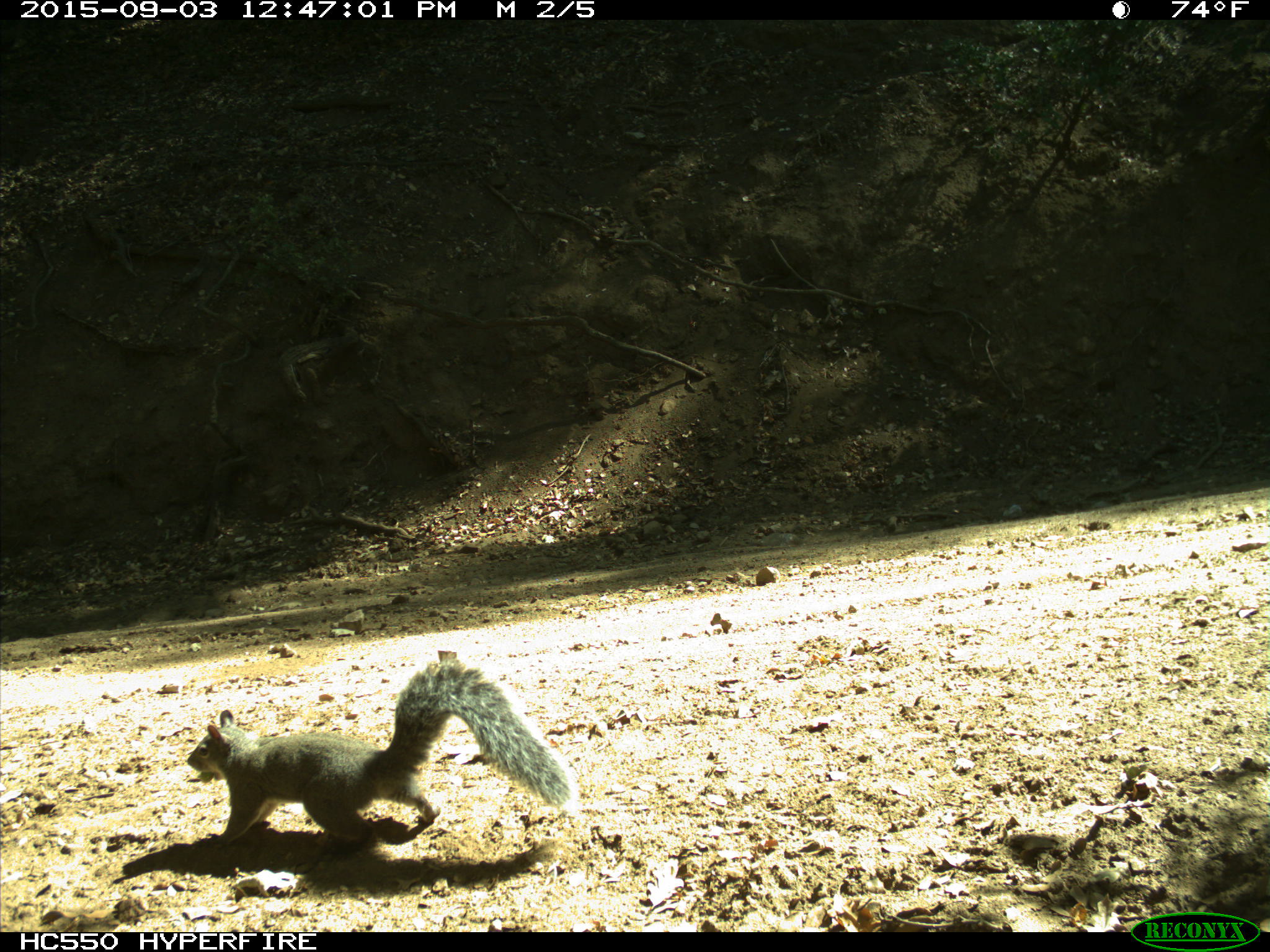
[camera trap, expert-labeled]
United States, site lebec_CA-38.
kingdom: Animalia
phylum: Chordata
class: Mammalia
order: Rodentia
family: Sciuridae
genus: Sciurus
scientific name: Sciurus carolinensis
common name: eastern gray squirrel